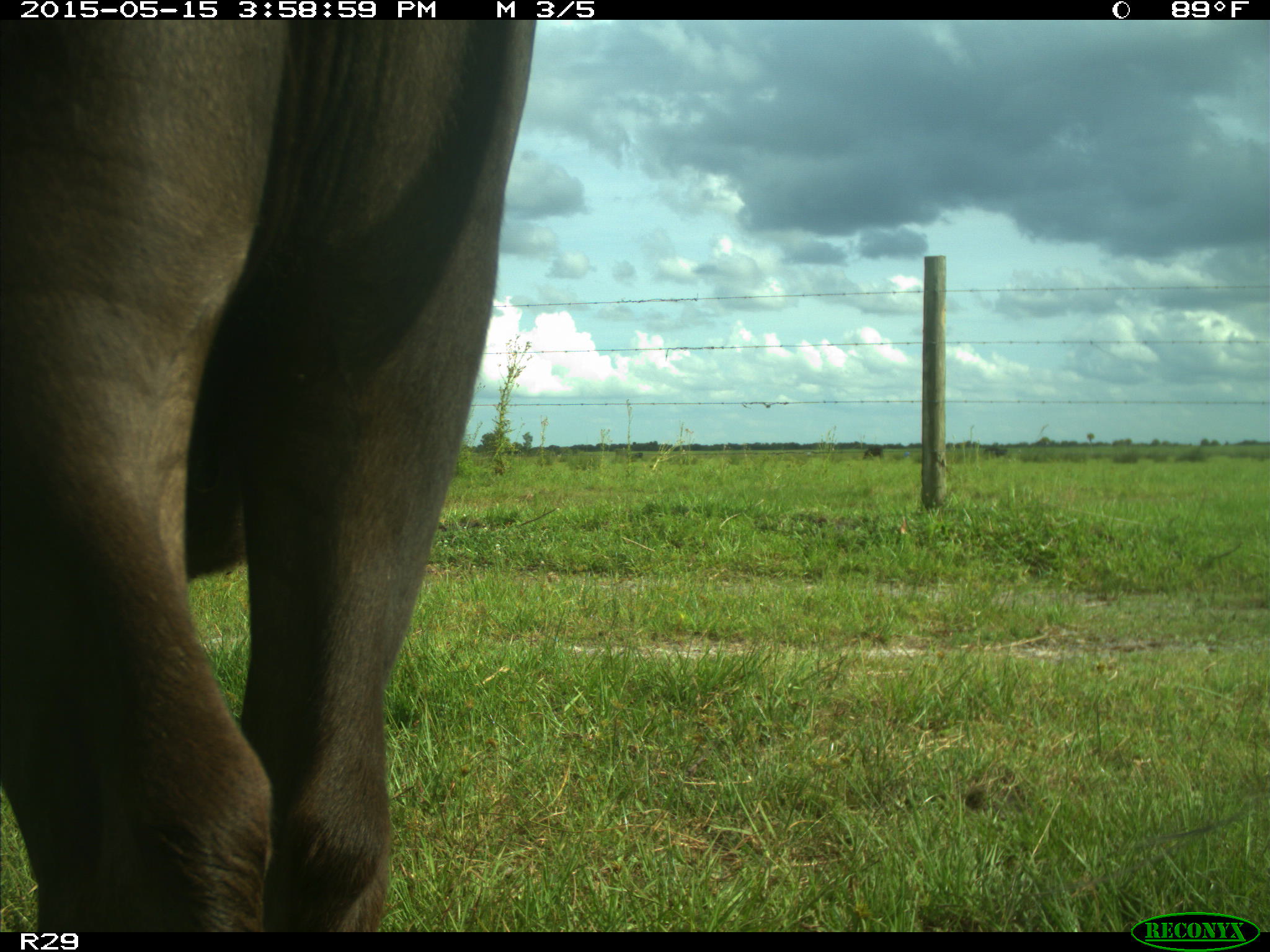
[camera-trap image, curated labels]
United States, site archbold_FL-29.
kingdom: Animalia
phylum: Chordata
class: Mammalia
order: Artiodactyla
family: Bovidae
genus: Bos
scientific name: Bos taurus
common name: domestic cow